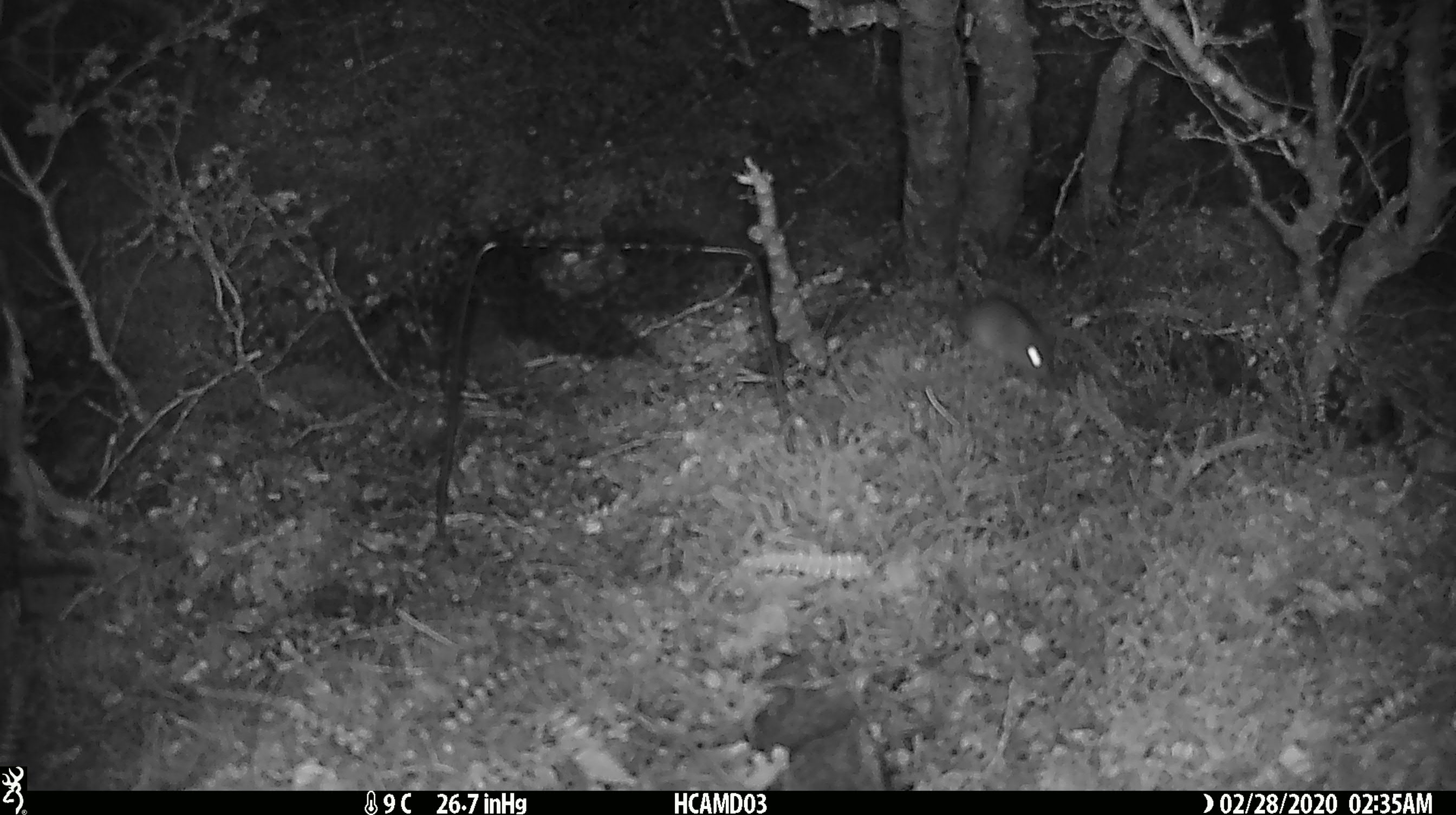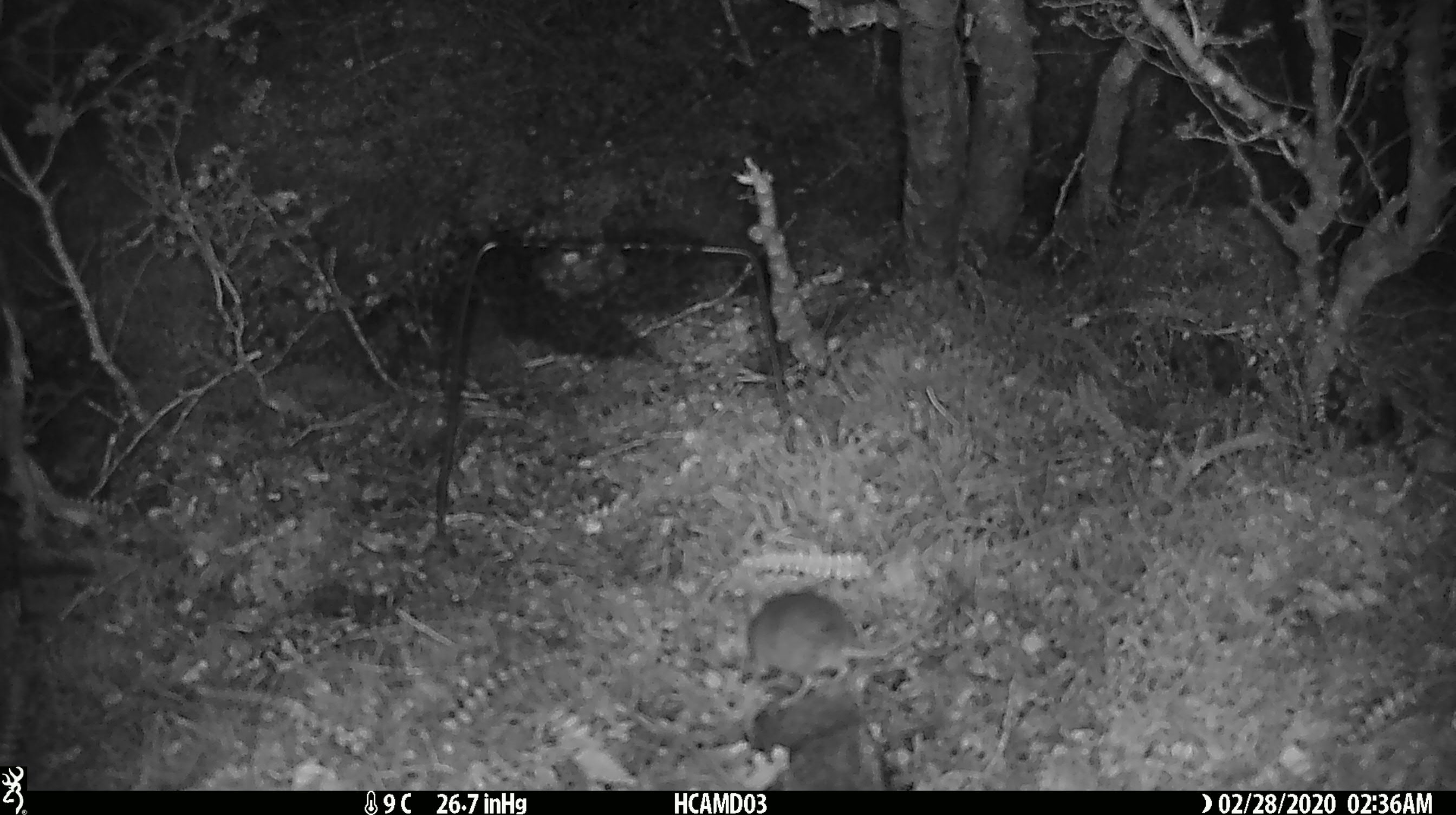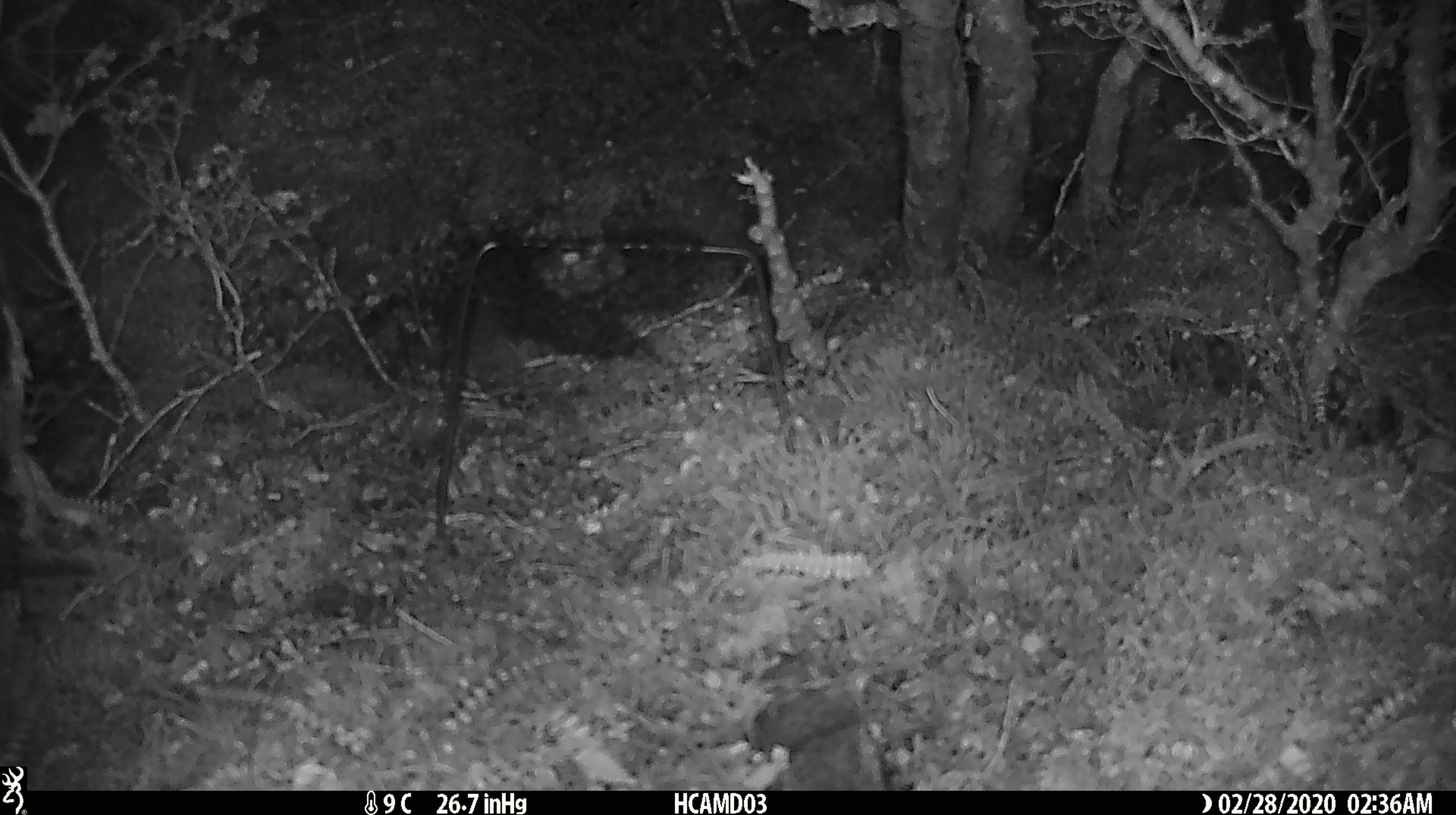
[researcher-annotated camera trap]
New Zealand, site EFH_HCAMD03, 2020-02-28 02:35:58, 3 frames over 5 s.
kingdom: Animalia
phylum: Chordata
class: Mammalia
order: Rodentia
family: Muridae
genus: Mus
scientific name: Mus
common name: mouse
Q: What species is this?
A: Mouse (Mus).